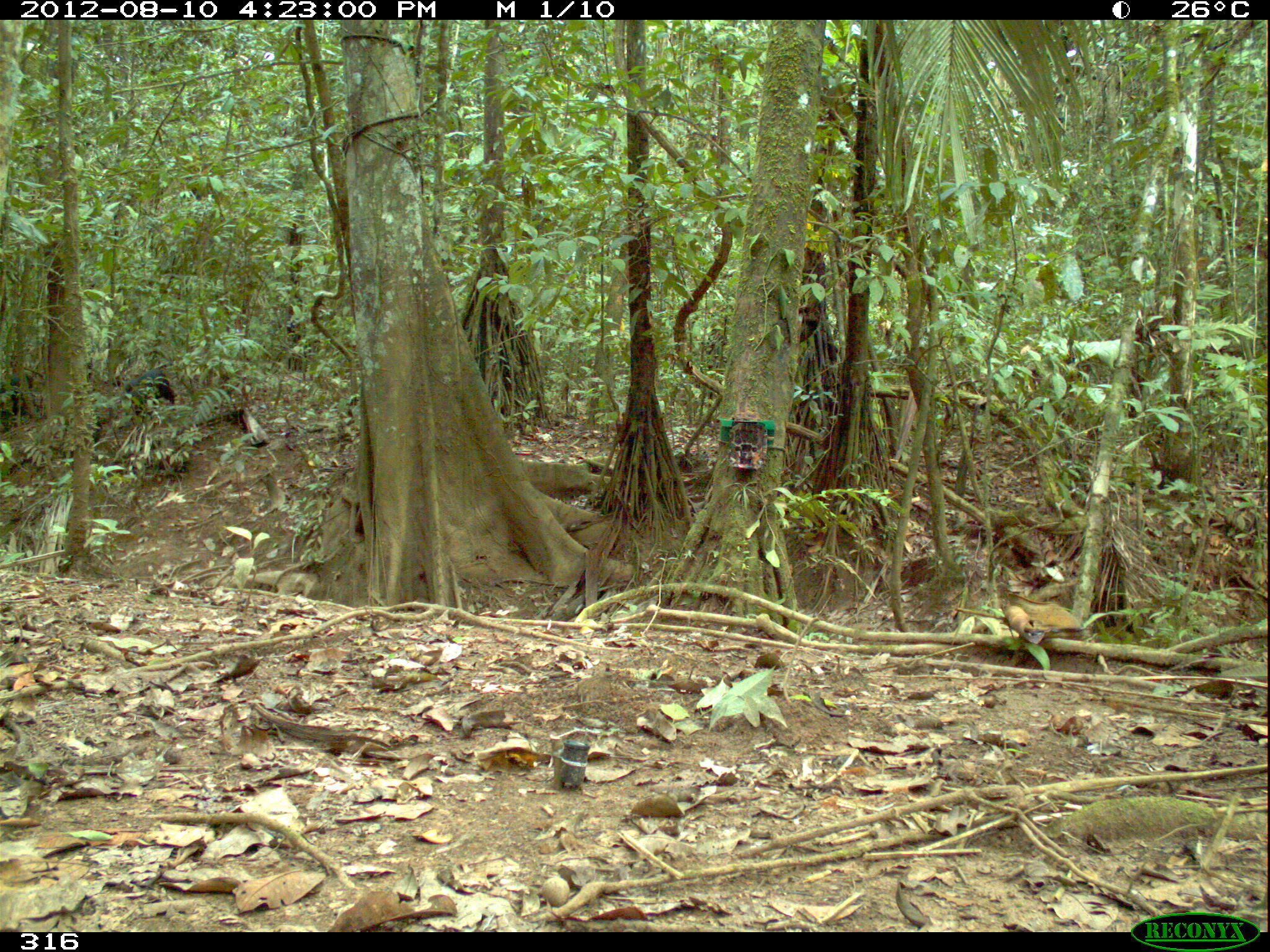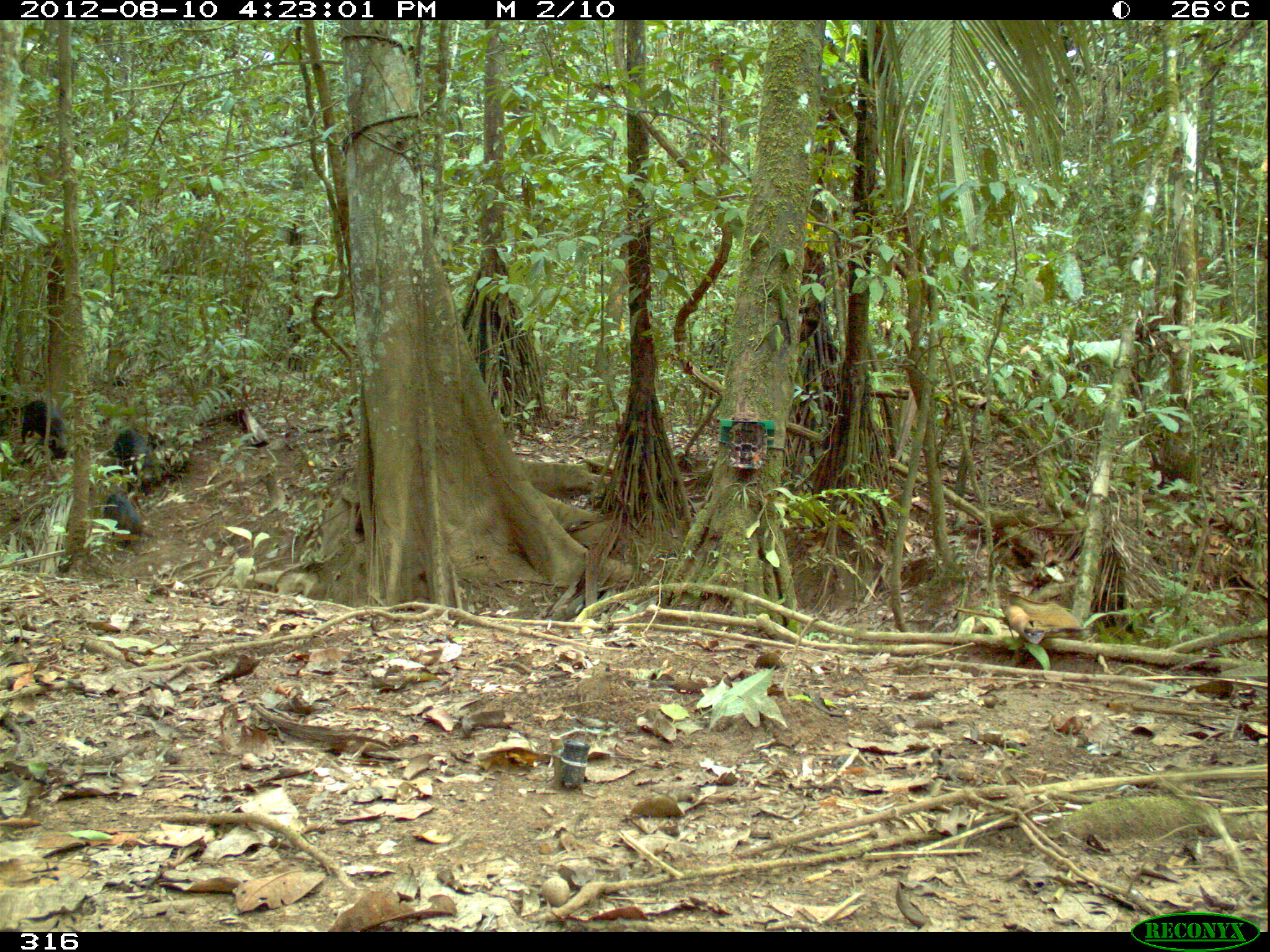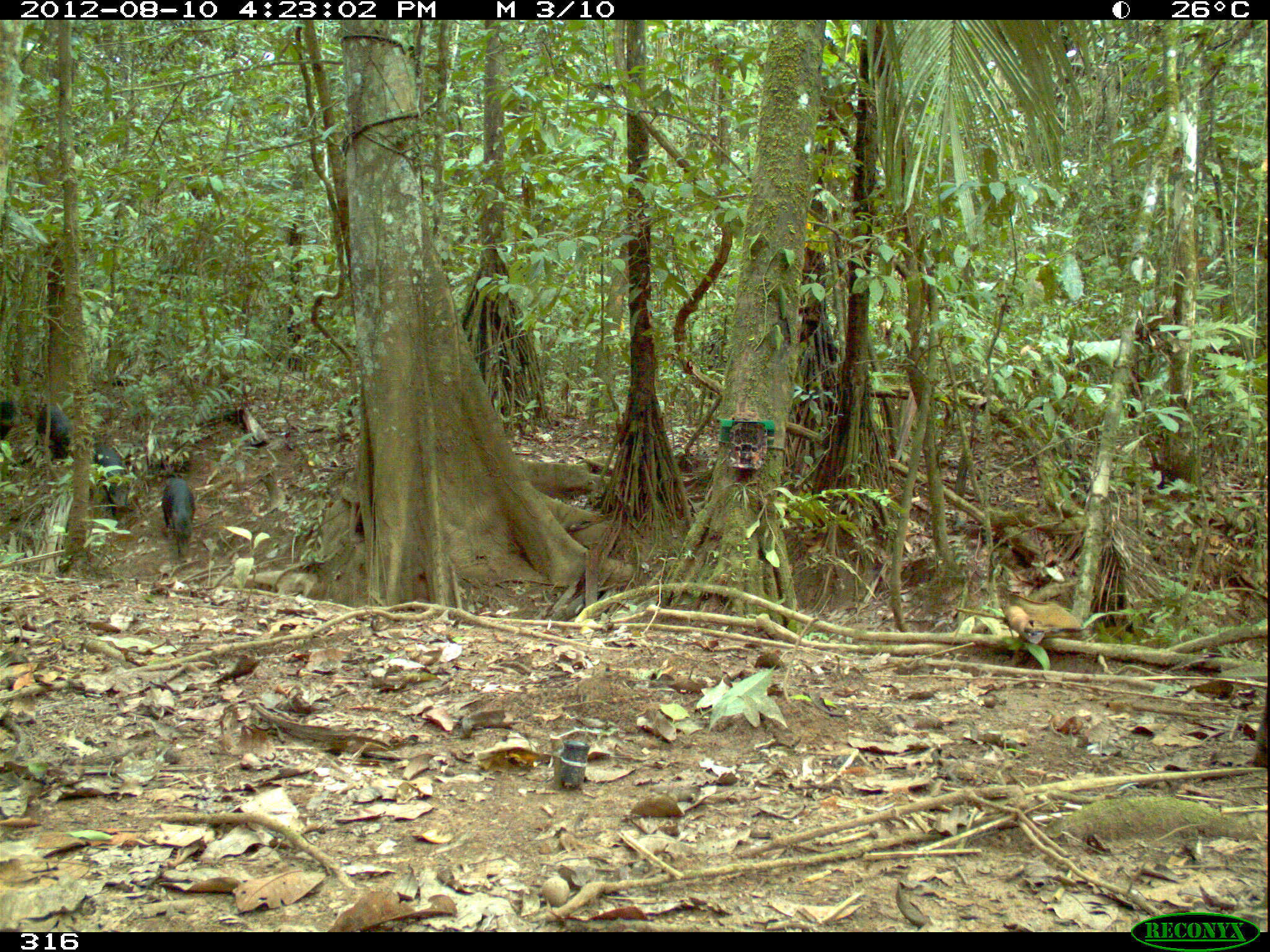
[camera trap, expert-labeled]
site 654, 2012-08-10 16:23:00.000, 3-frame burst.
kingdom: Animalia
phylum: Chordata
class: Mammalia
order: Artiodactyla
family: Tayassuidae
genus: Tayassu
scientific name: Tayassu pecari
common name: white-lipped peccary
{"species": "Tayassu pecari (white-lipped peccary)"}